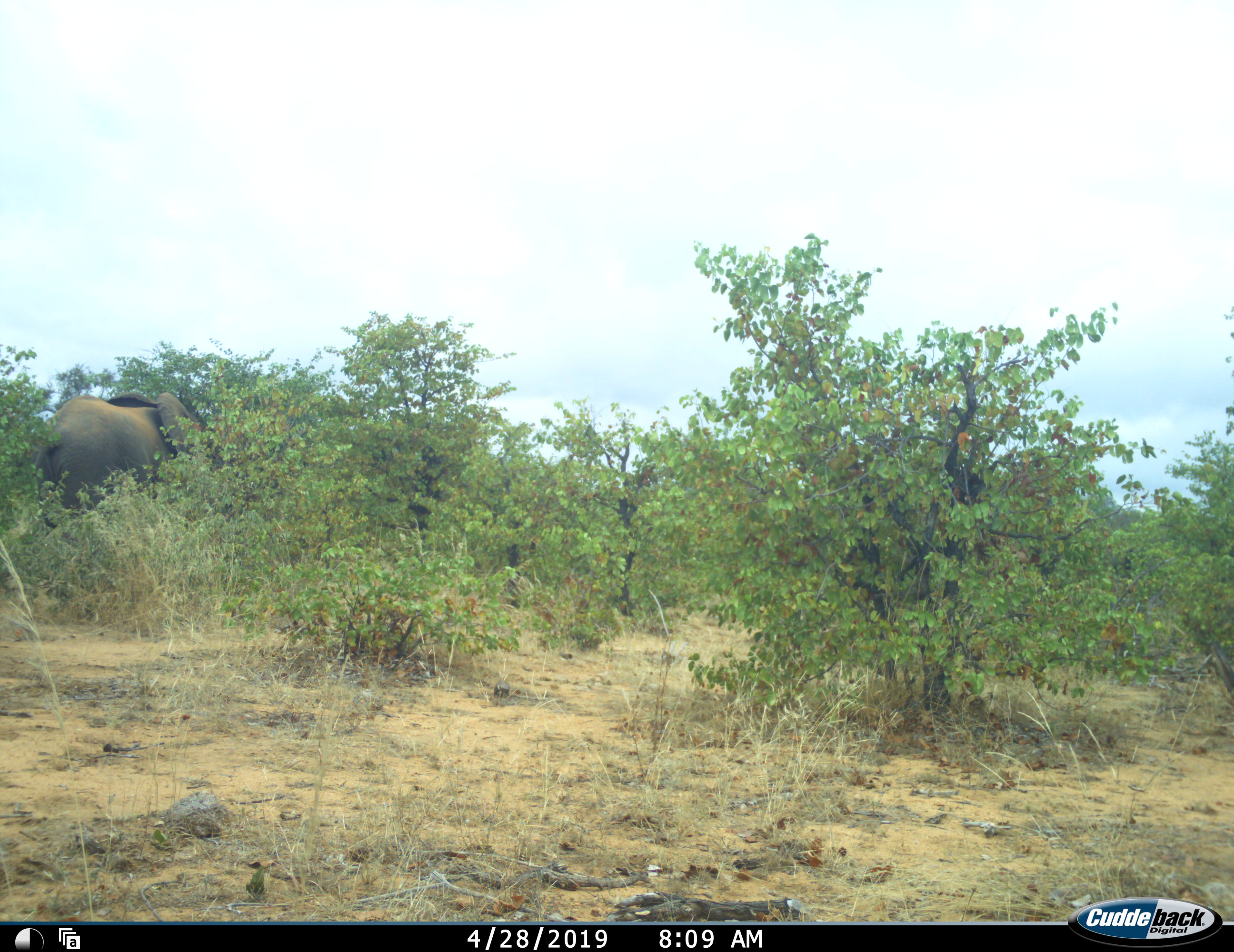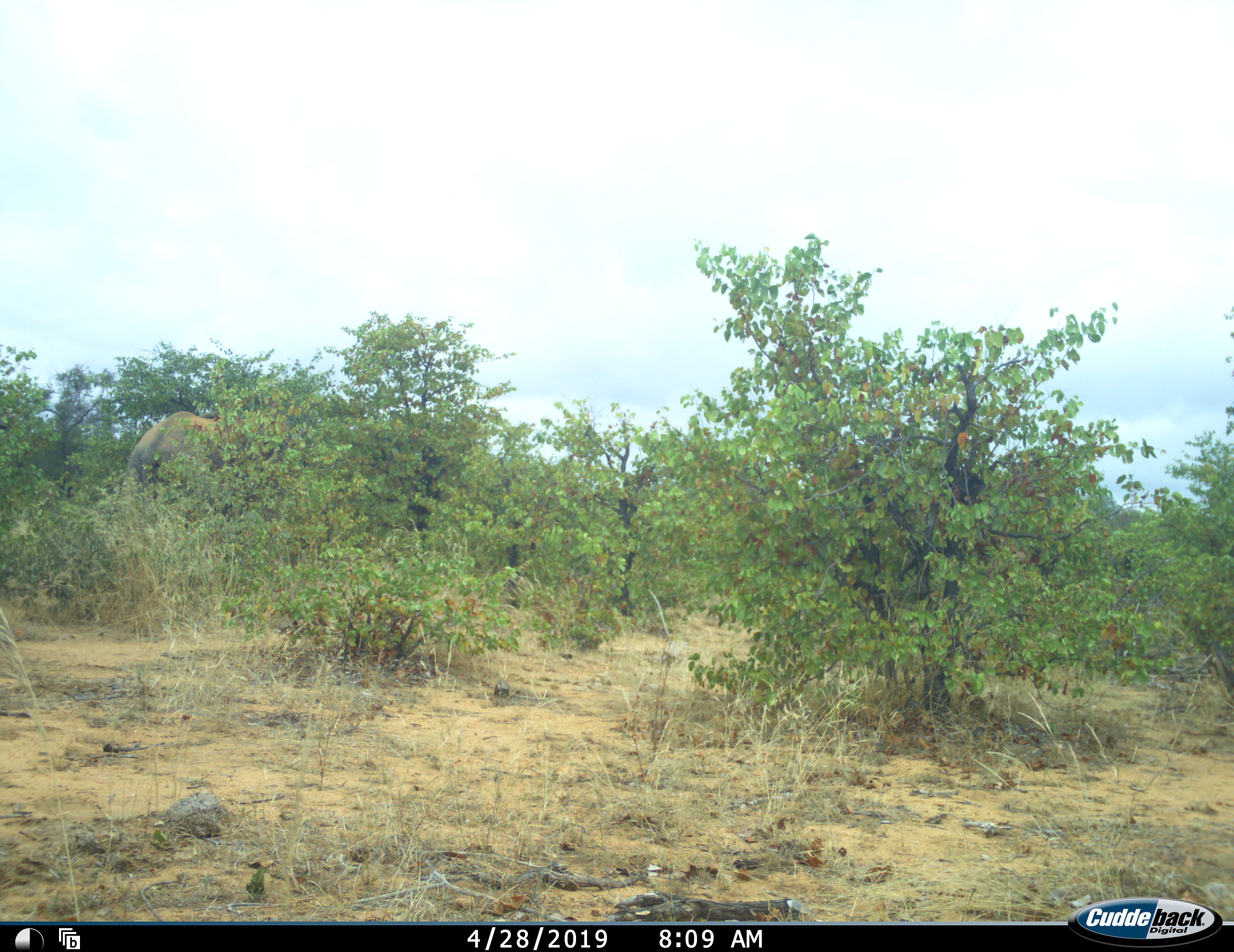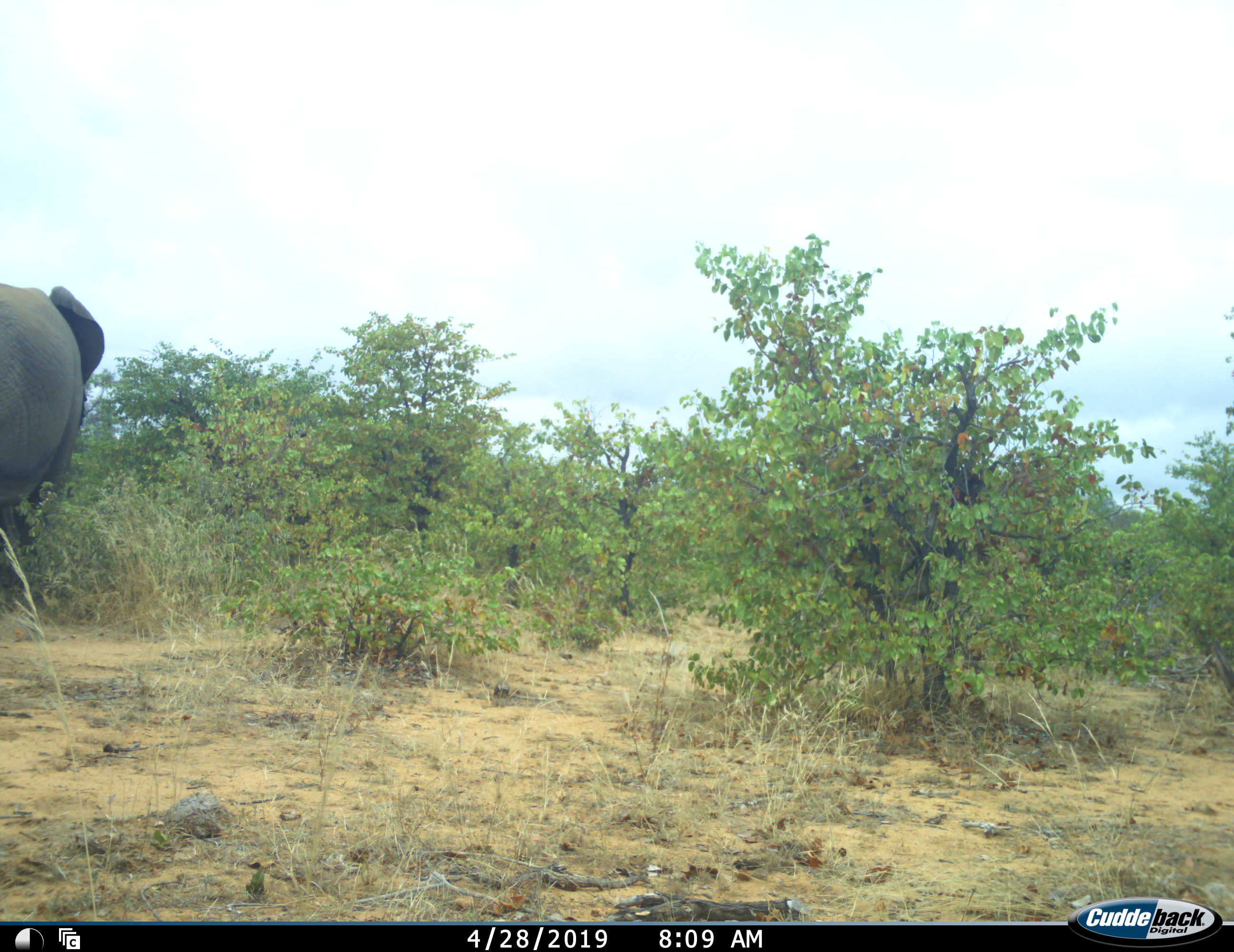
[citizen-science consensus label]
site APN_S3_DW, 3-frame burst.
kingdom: Animalia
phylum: Chordata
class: Mammalia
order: Proboscidea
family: Elephantidae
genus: Loxodonta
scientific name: Loxodonta africana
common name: african bush elephant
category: elephant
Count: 2.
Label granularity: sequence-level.